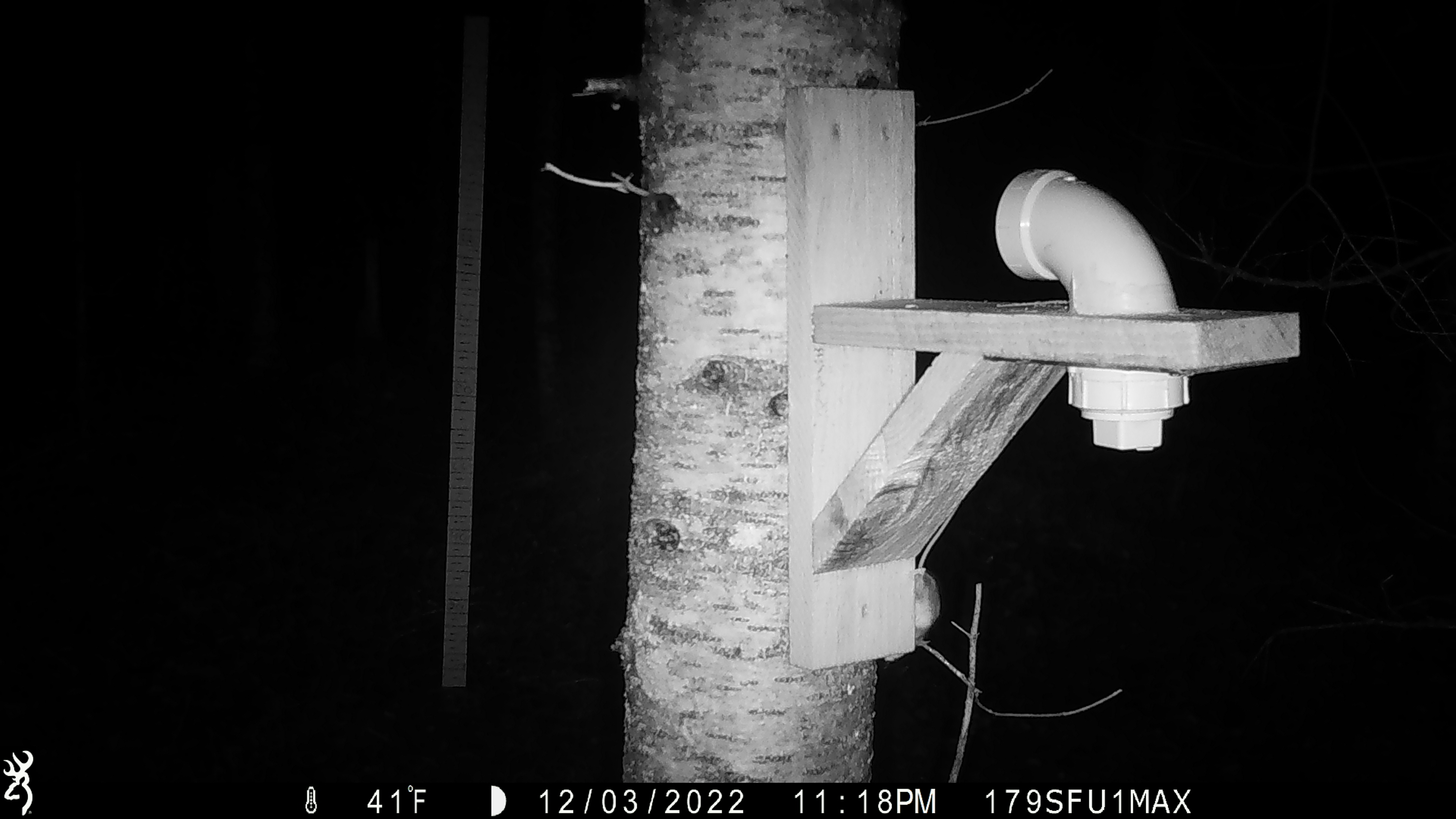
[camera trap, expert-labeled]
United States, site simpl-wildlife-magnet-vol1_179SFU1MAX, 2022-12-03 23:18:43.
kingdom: Animalia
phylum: Chordata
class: Mammalia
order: Rodentia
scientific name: Rodentia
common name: mouse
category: mouse sp.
Mouse sp. (mouse) (Rodentia).